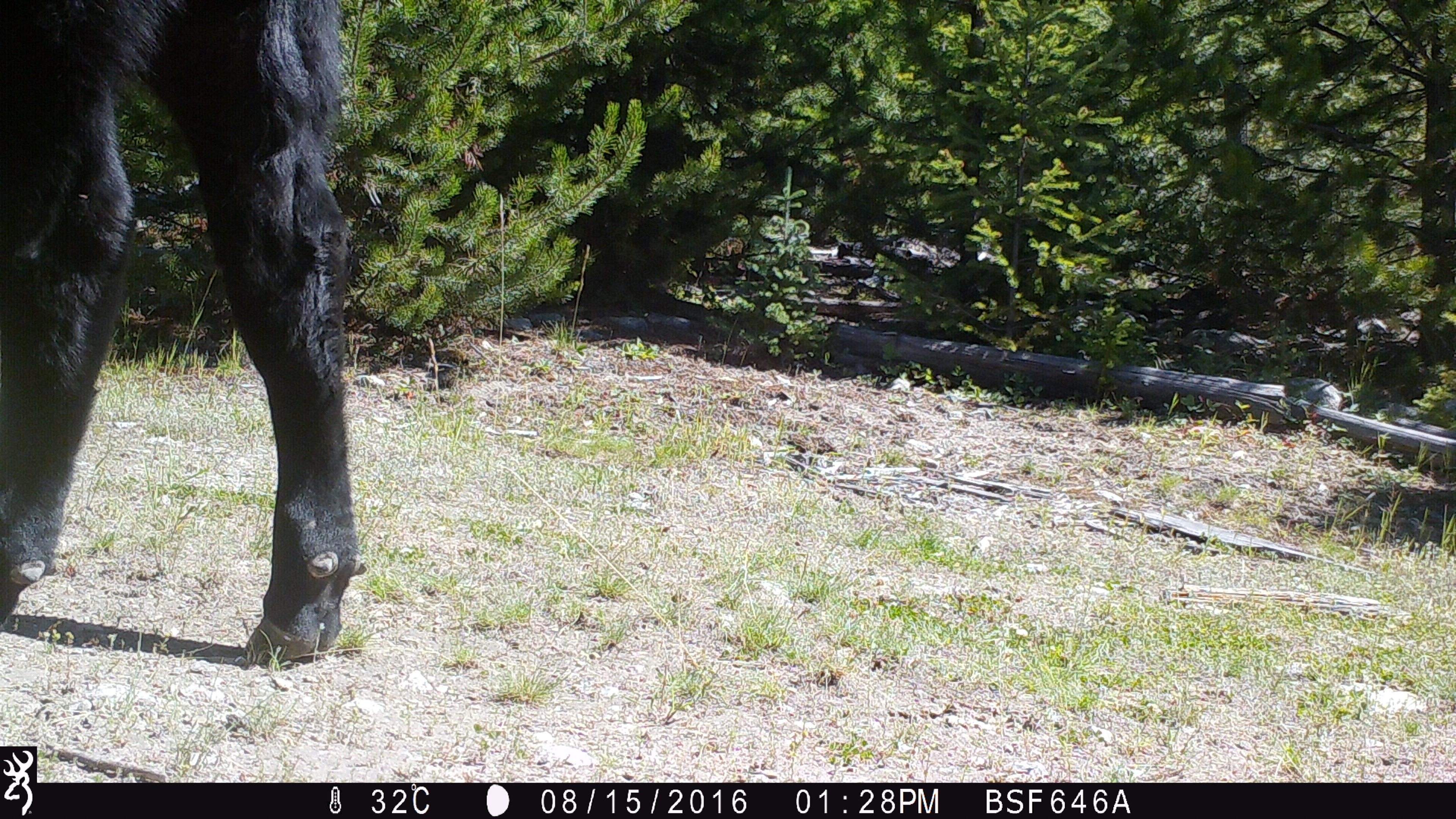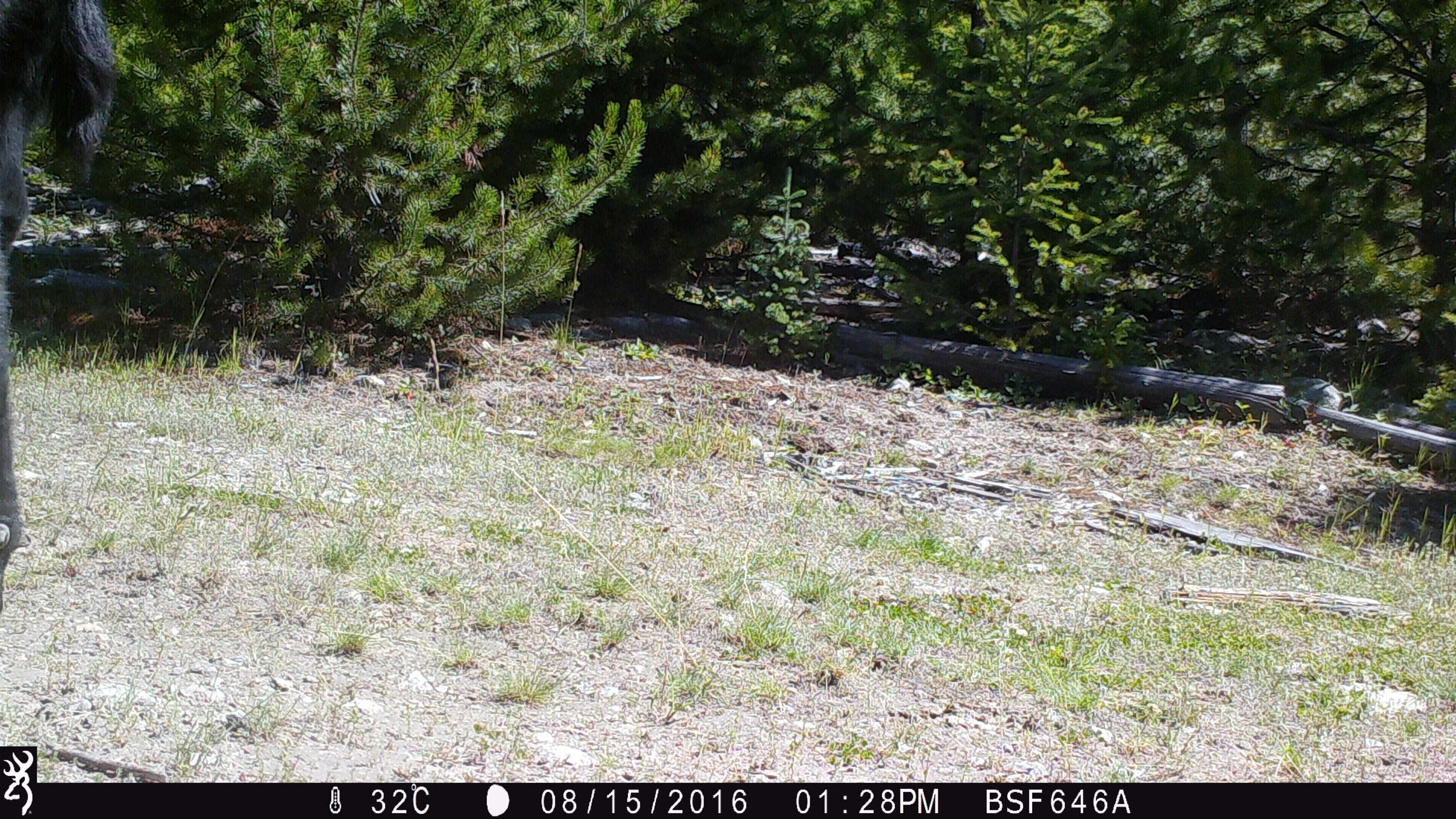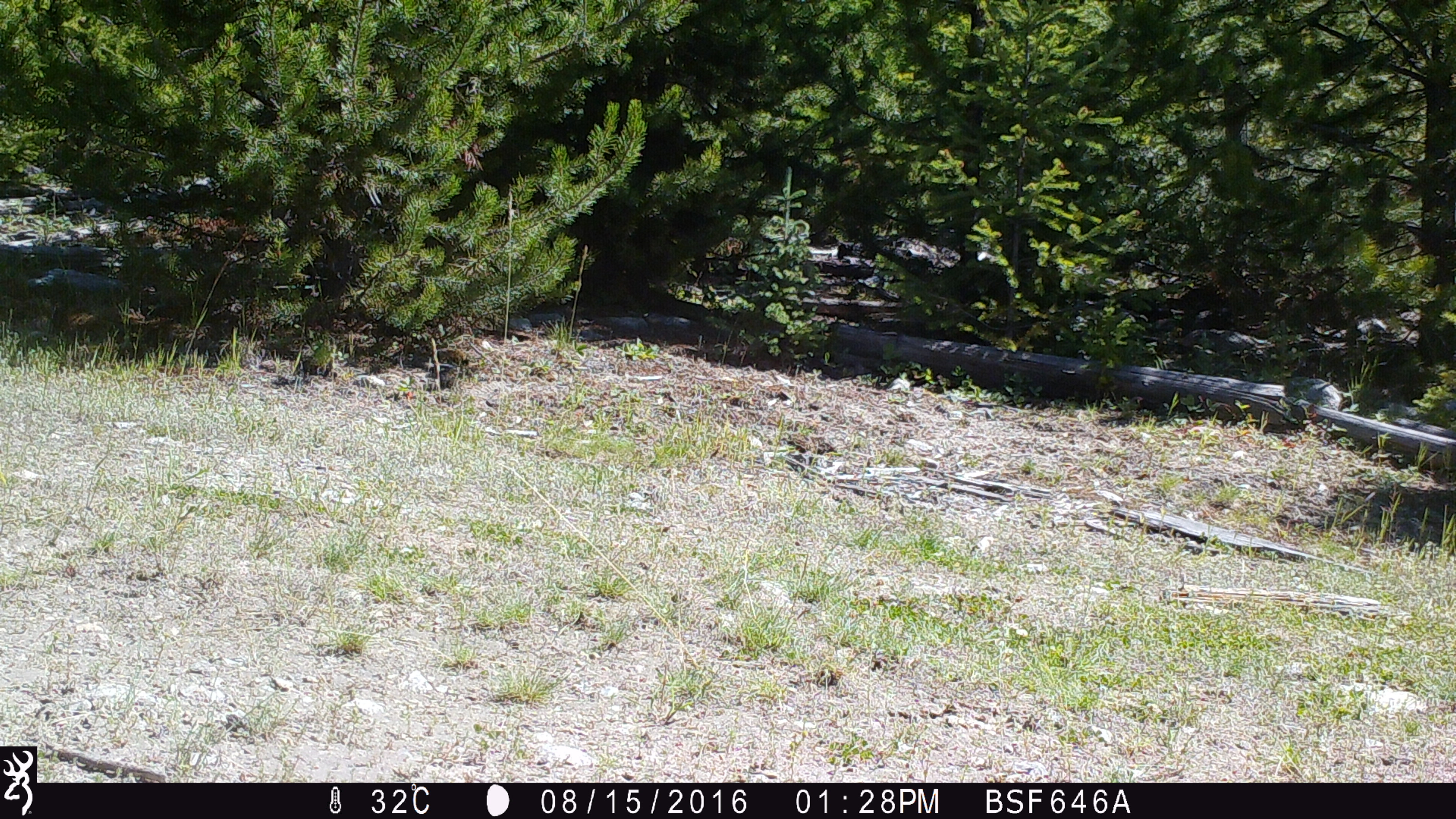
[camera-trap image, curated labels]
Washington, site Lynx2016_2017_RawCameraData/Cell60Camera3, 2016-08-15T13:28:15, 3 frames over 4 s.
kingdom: Animalia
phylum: Chordata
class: Mammalia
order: Artiodactyla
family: Bovidae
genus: Bos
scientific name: Bos taurus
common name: domestic cattle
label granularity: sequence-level